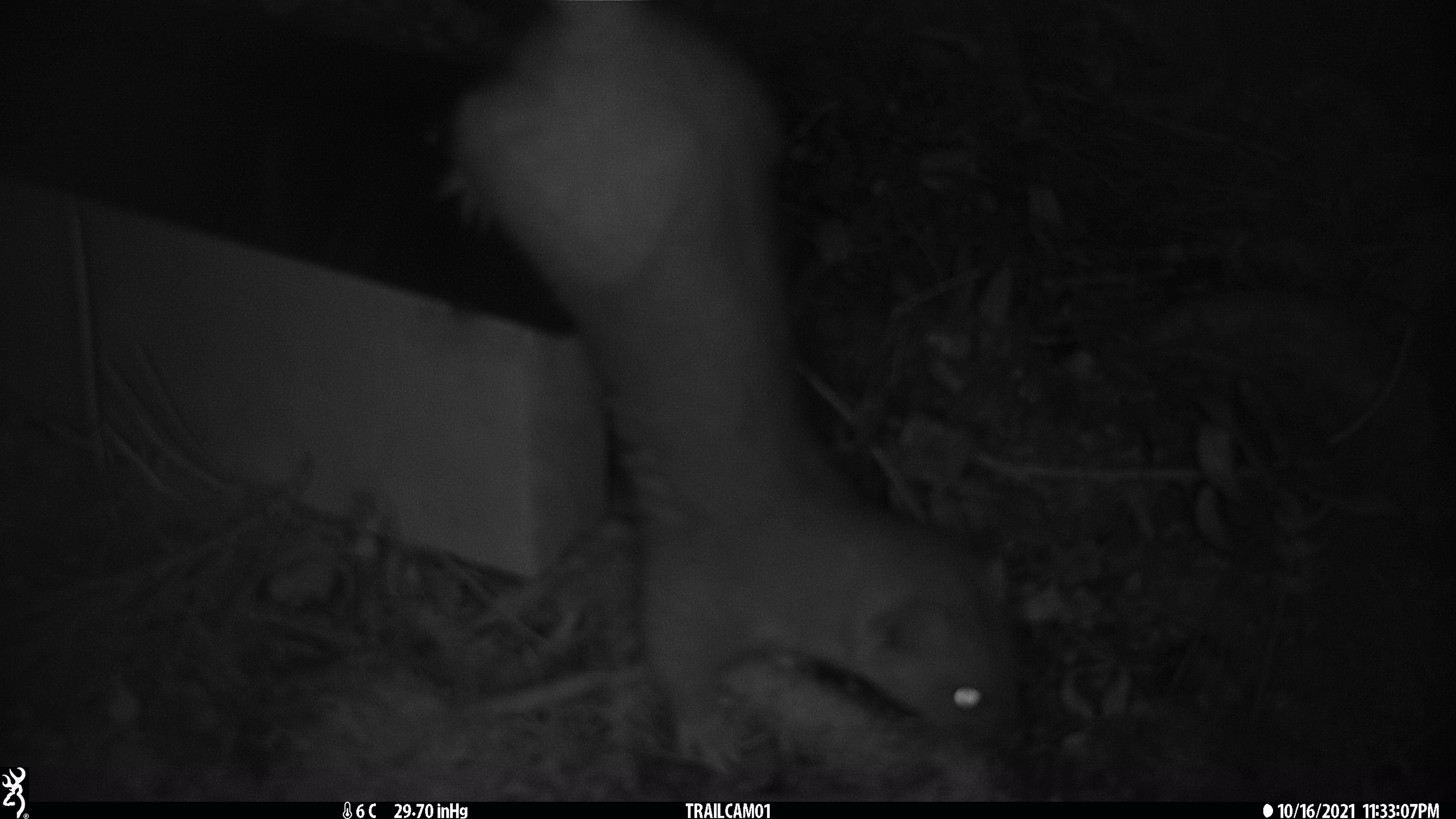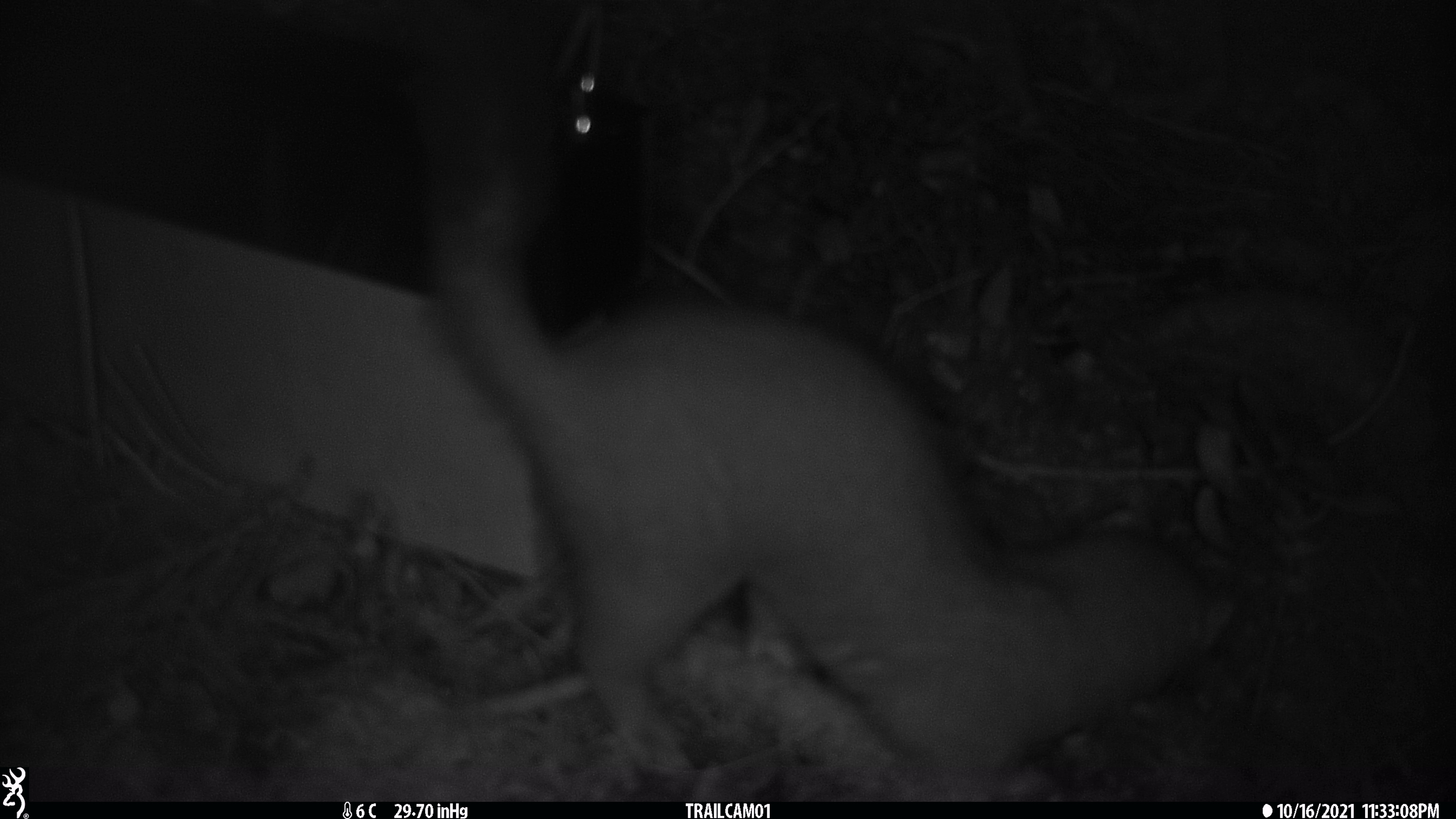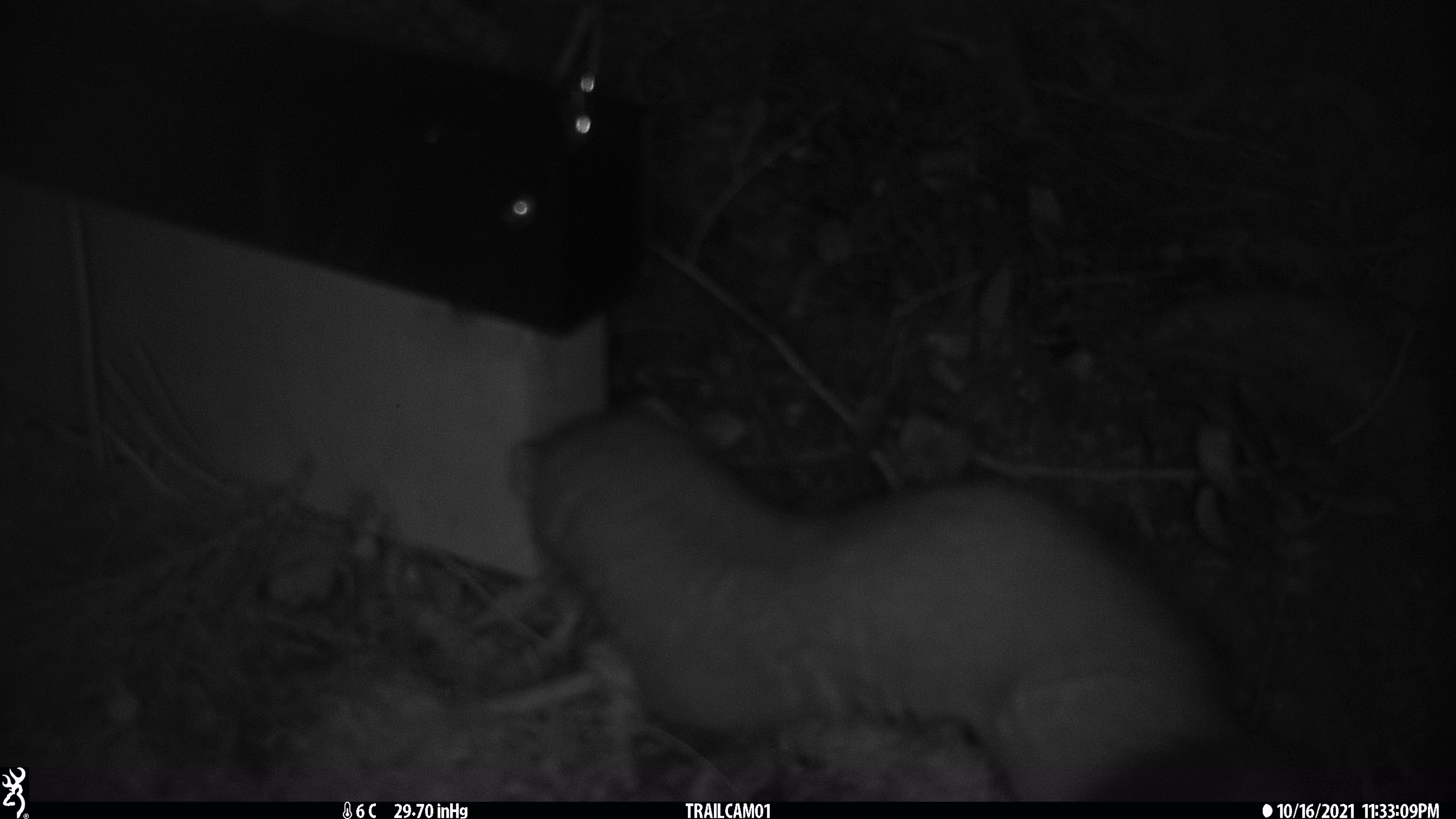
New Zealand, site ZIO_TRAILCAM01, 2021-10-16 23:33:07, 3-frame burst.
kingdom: Animalia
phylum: Chordata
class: Mammalia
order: Carnivora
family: Mustelidae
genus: Mustela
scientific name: Mustela erminea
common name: stoat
Stoat (Mustela erminea).